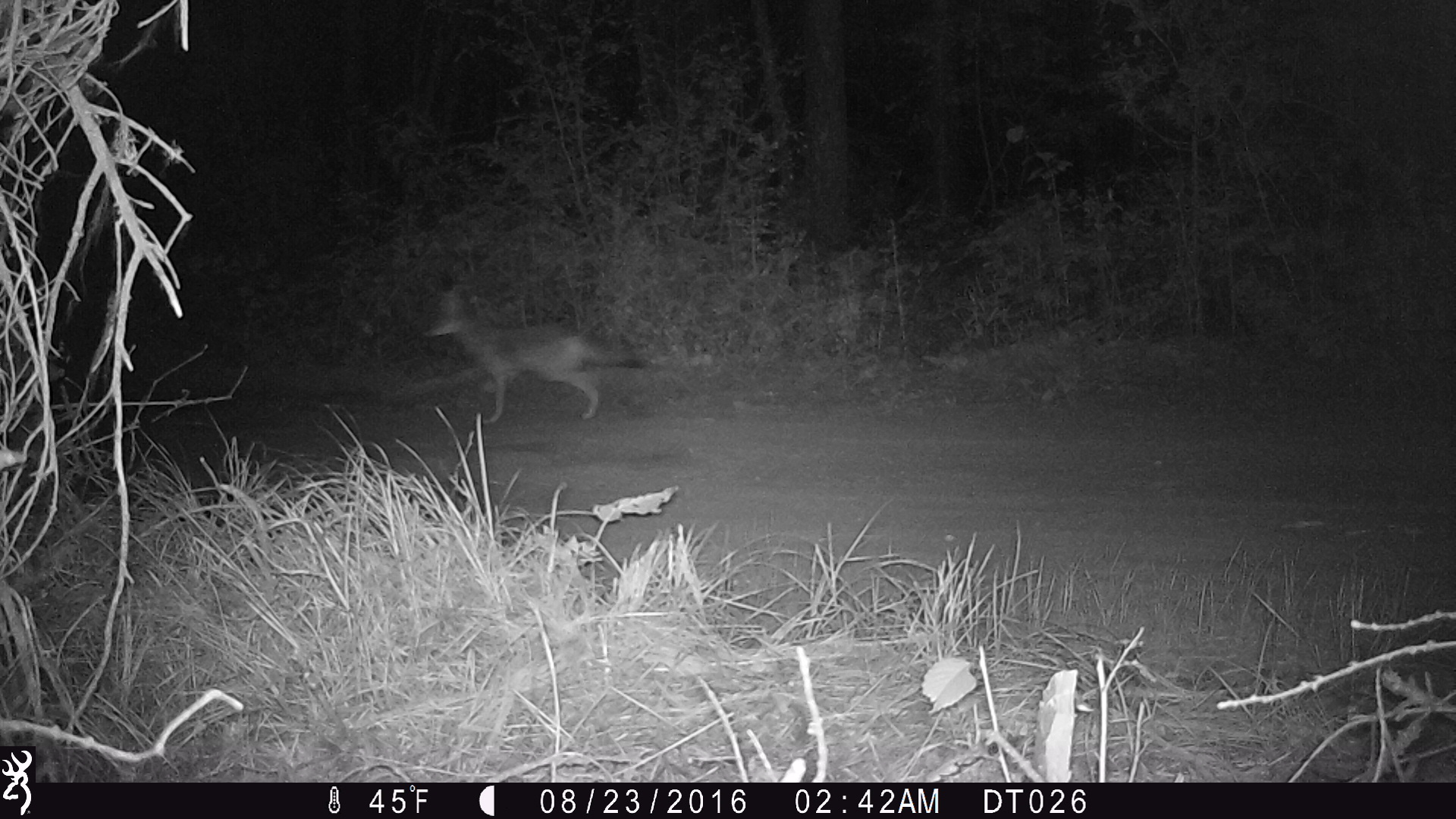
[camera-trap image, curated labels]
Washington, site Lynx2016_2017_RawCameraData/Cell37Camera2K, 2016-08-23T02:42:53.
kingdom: Animalia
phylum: Chordata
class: Mammalia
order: Carnivora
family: Canidae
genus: Canis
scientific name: Canis latrans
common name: coyote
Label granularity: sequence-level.